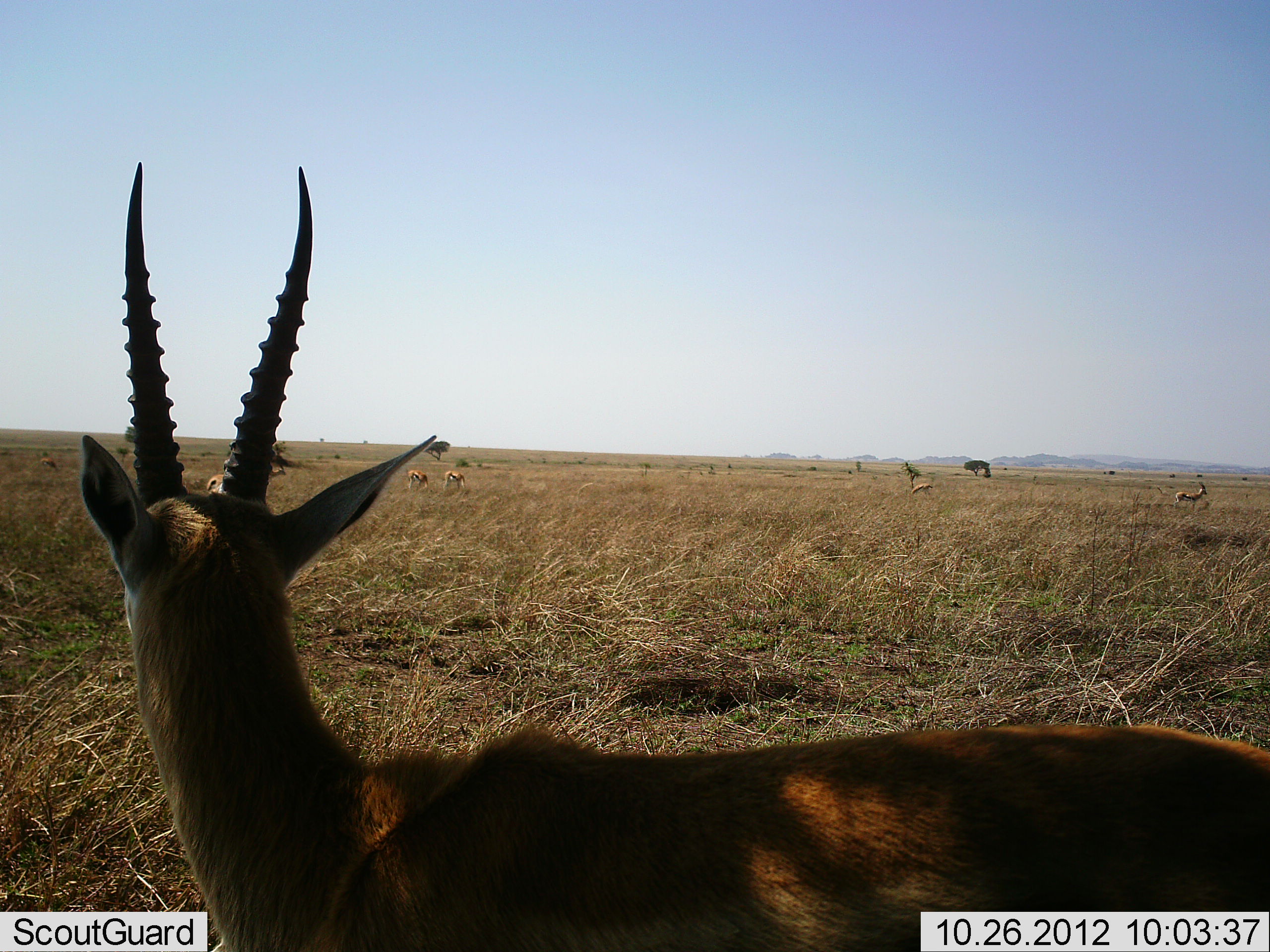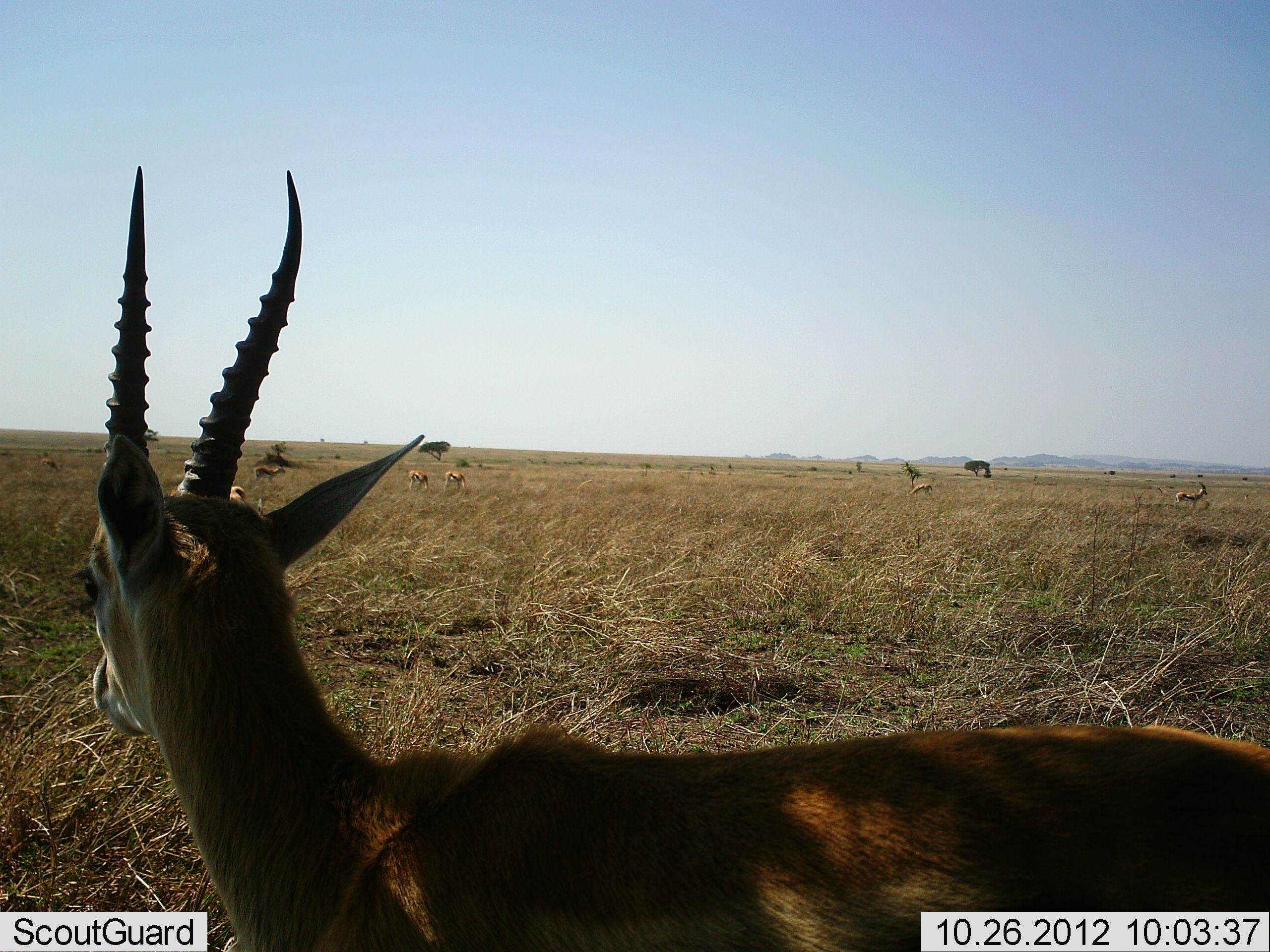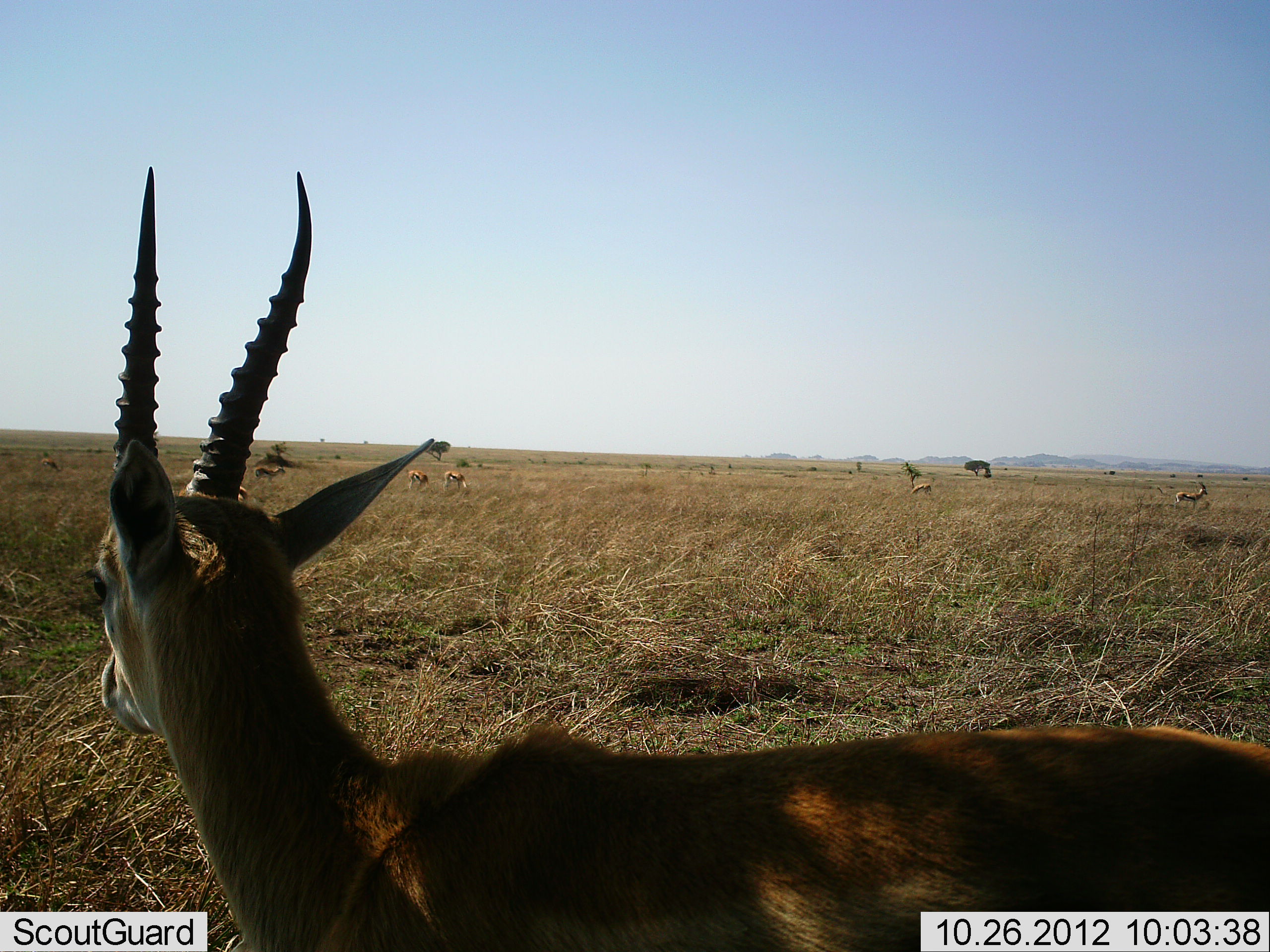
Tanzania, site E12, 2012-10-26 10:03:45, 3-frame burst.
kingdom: Animalia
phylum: Chordata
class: Mammalia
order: Artiodactyla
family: Bovidae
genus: Eudorcas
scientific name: Eudorcas thomsonii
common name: thomson's gazelle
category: gazellethomsons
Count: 6.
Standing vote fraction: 90%.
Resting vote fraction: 0%.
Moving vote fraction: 0%.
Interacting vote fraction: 0%.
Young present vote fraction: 0%.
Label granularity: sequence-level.